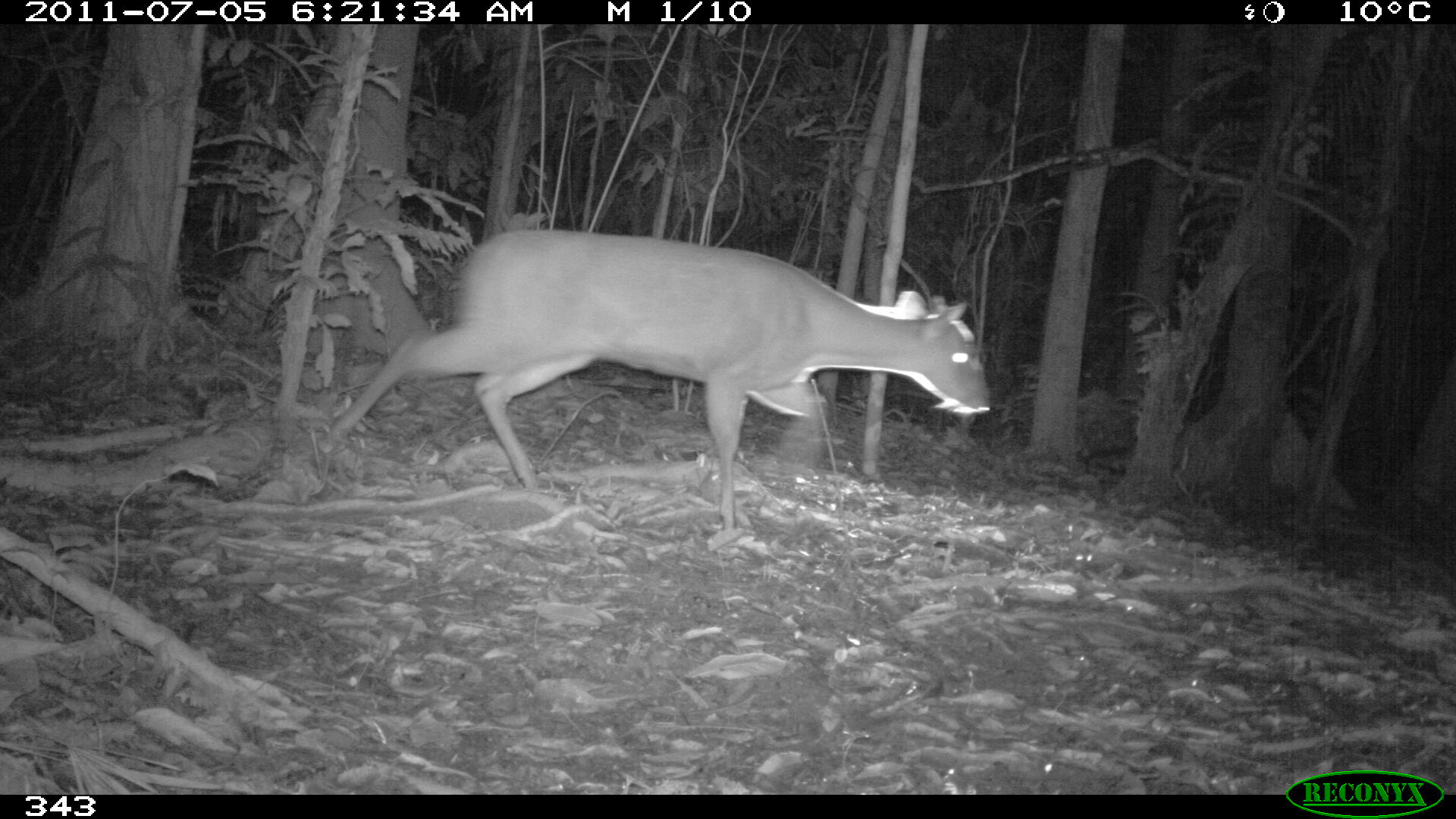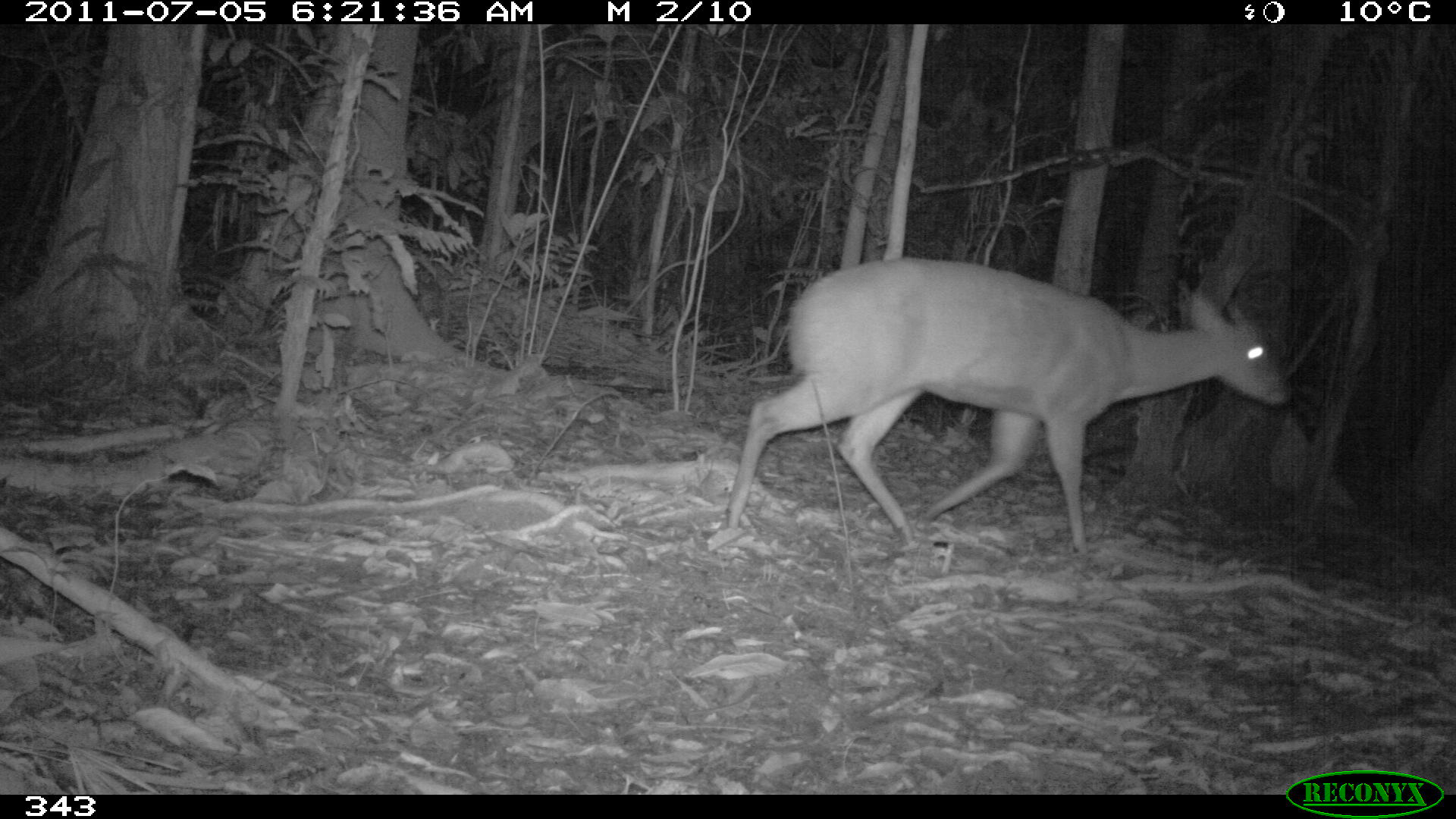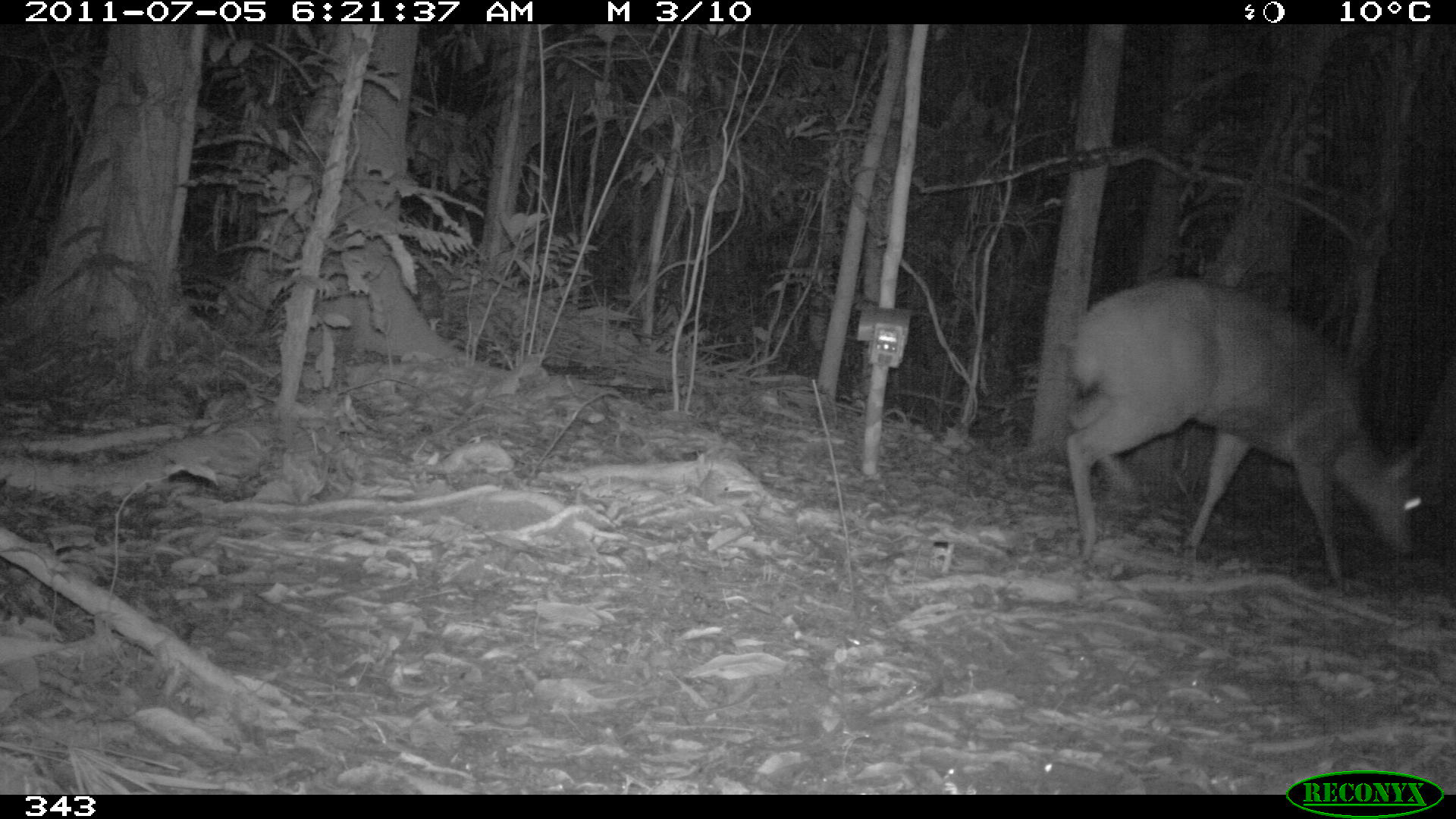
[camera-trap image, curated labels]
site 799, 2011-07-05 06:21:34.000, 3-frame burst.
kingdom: Animalia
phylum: Chordata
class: Mammalia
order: Artiodactyla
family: Cervidae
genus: Mazama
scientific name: Mazama americana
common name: red brocket